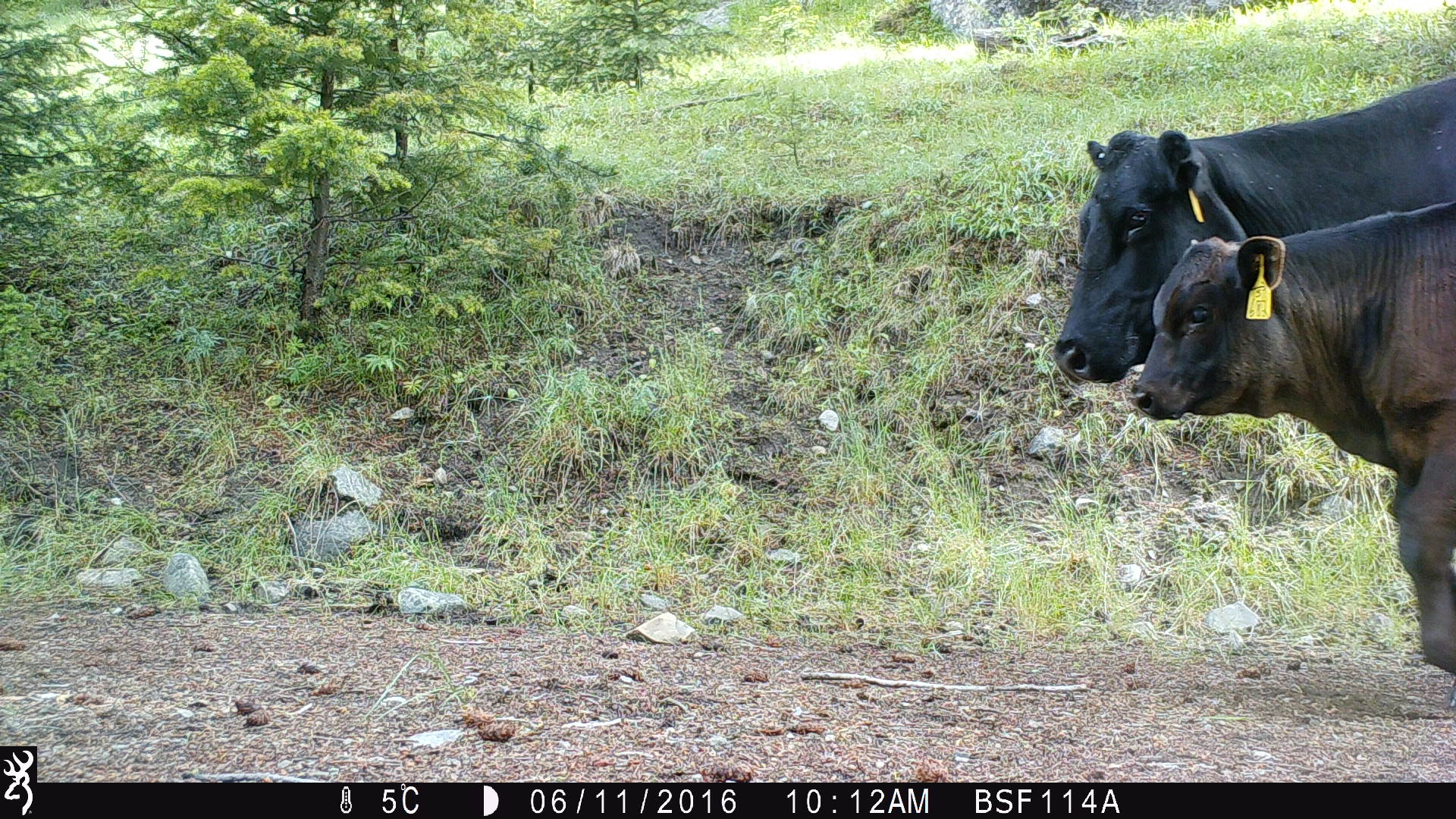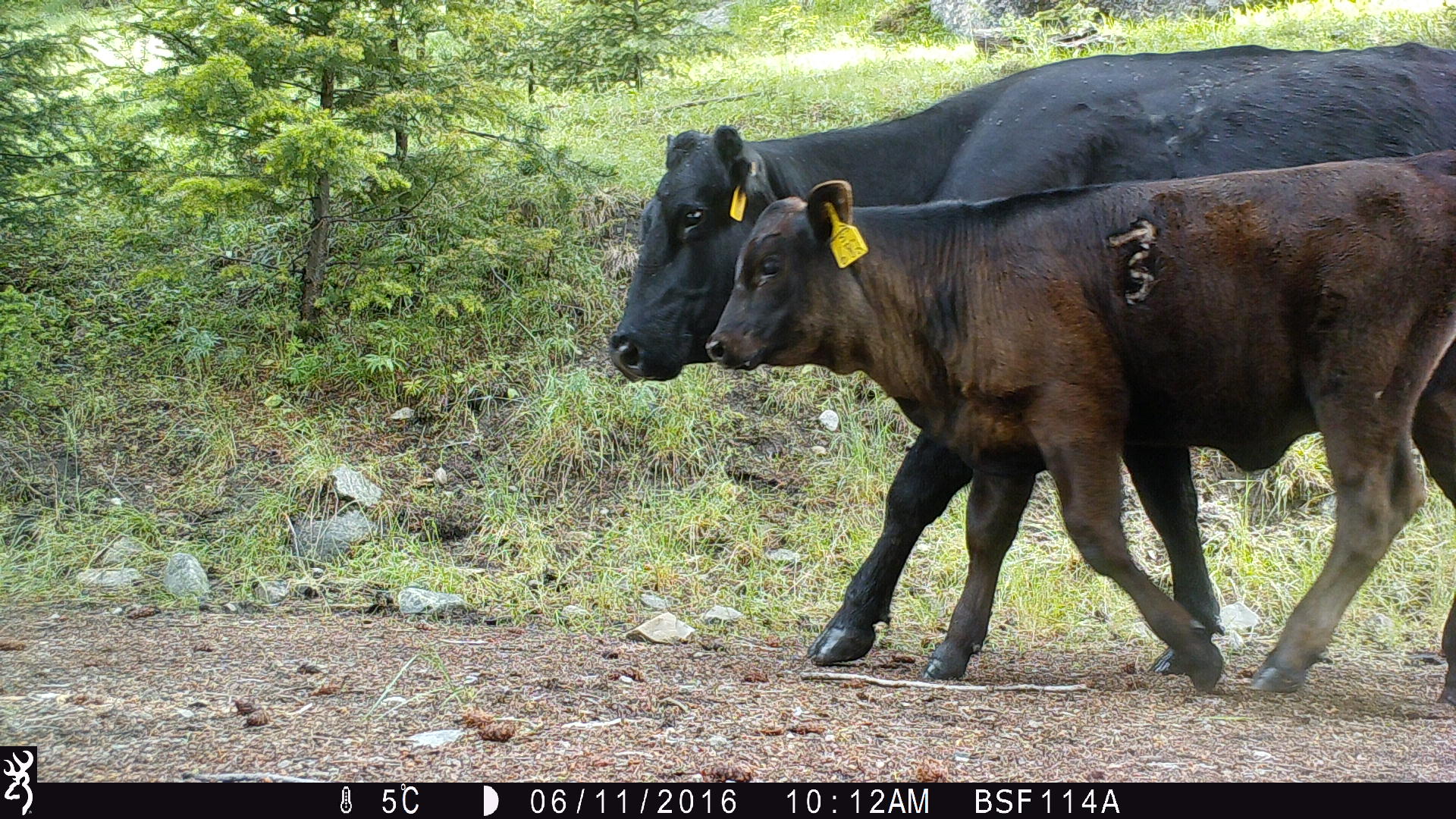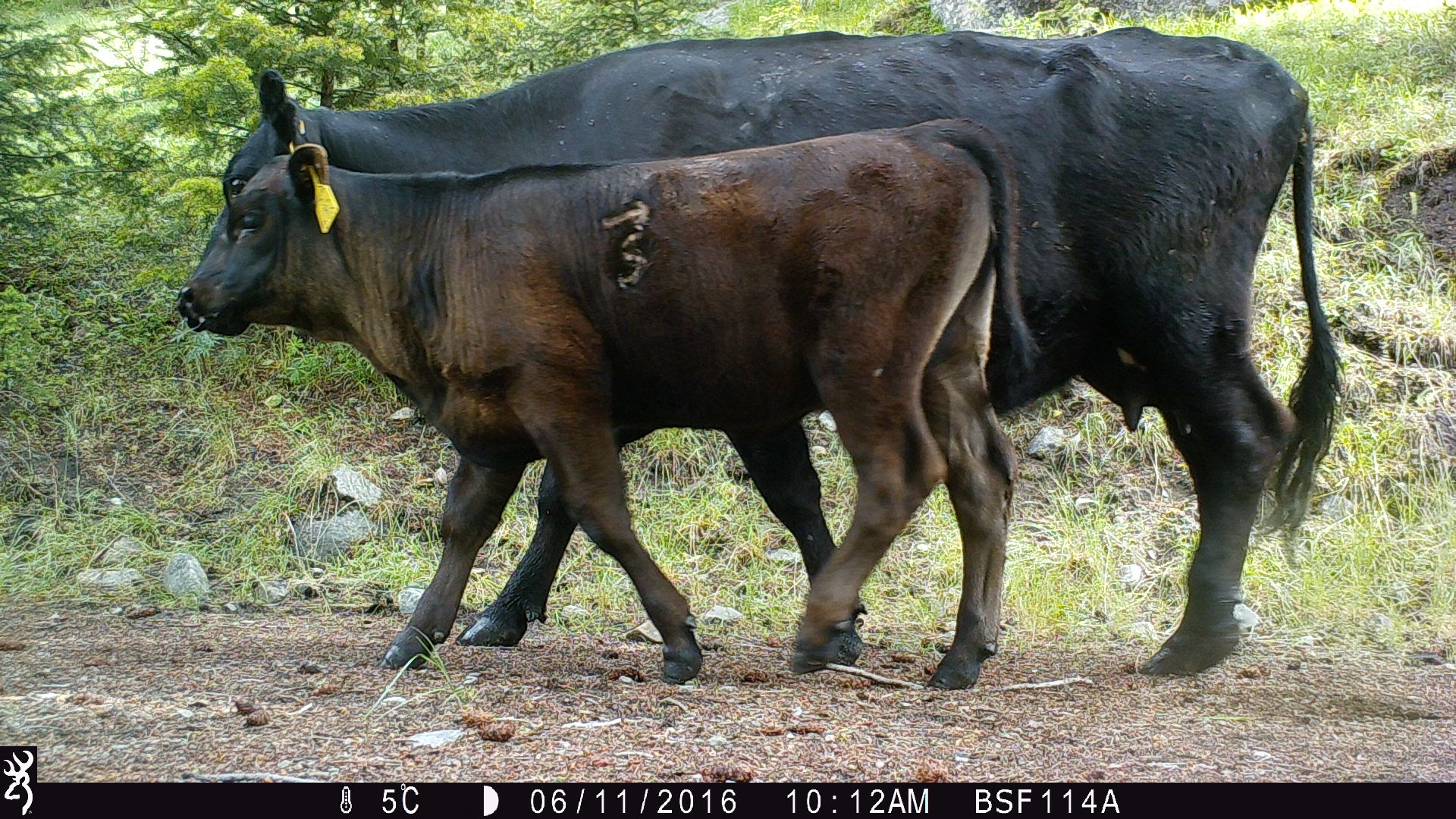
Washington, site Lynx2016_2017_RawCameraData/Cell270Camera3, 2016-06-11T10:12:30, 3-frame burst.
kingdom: Animalia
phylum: Chordata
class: Mammalia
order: Artiodactyla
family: Bovidae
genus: Bos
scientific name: Bos taurus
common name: domestic cattle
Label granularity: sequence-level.